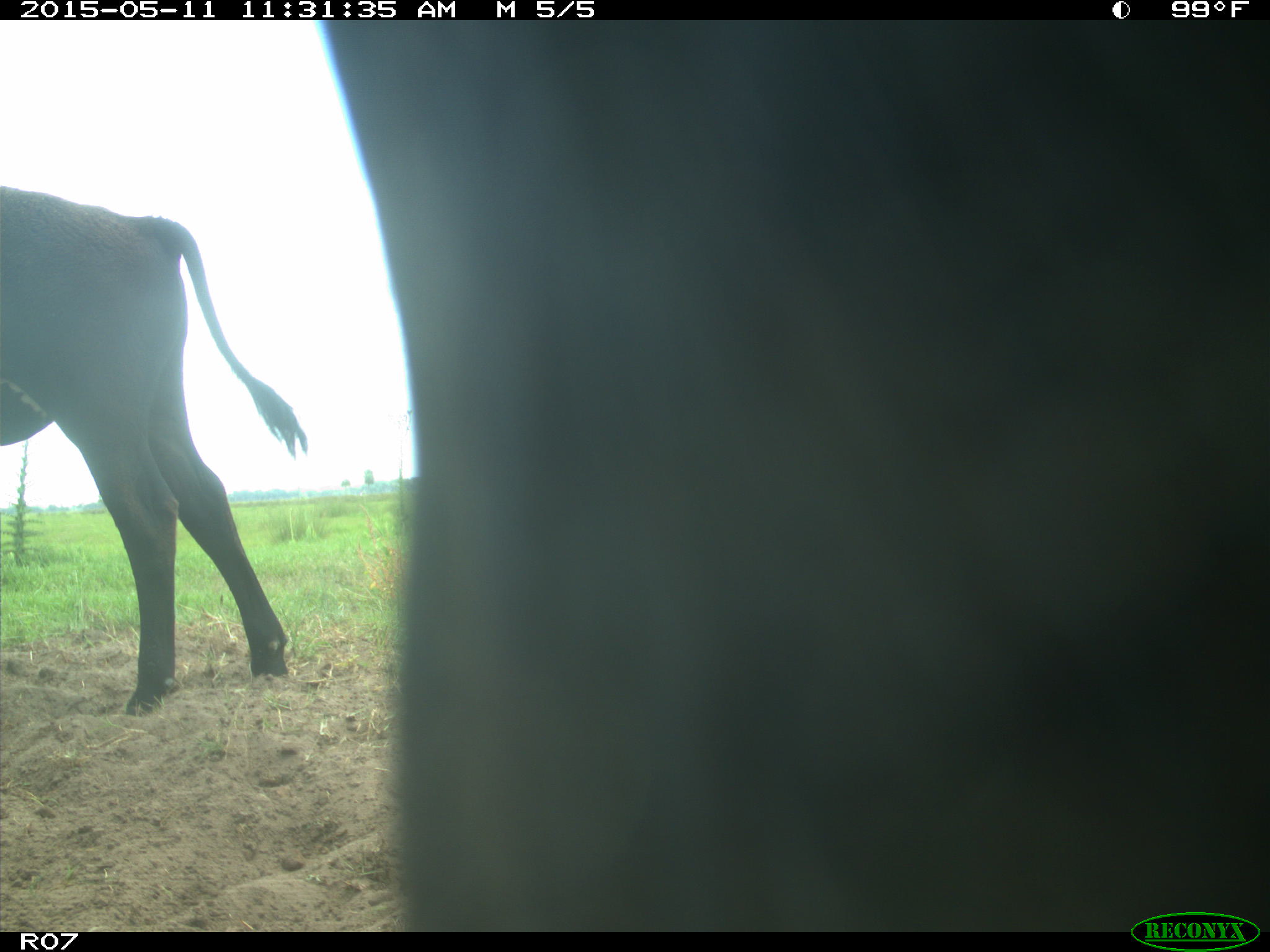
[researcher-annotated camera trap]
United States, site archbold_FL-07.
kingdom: Animalia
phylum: Chordata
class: Mammalia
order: Artiodactyla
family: Bovidae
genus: Bos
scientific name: Bos taurus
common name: domestic cow